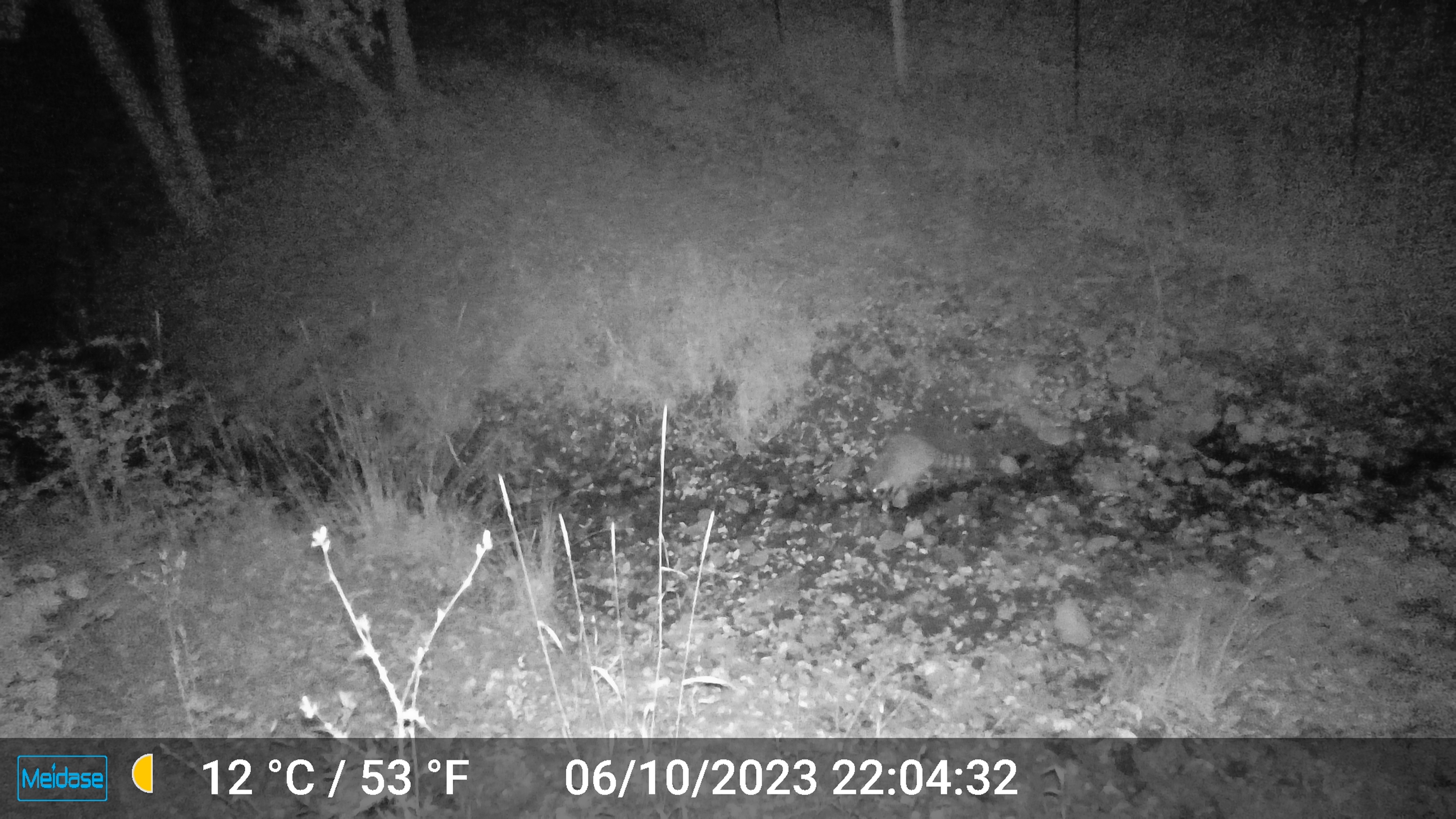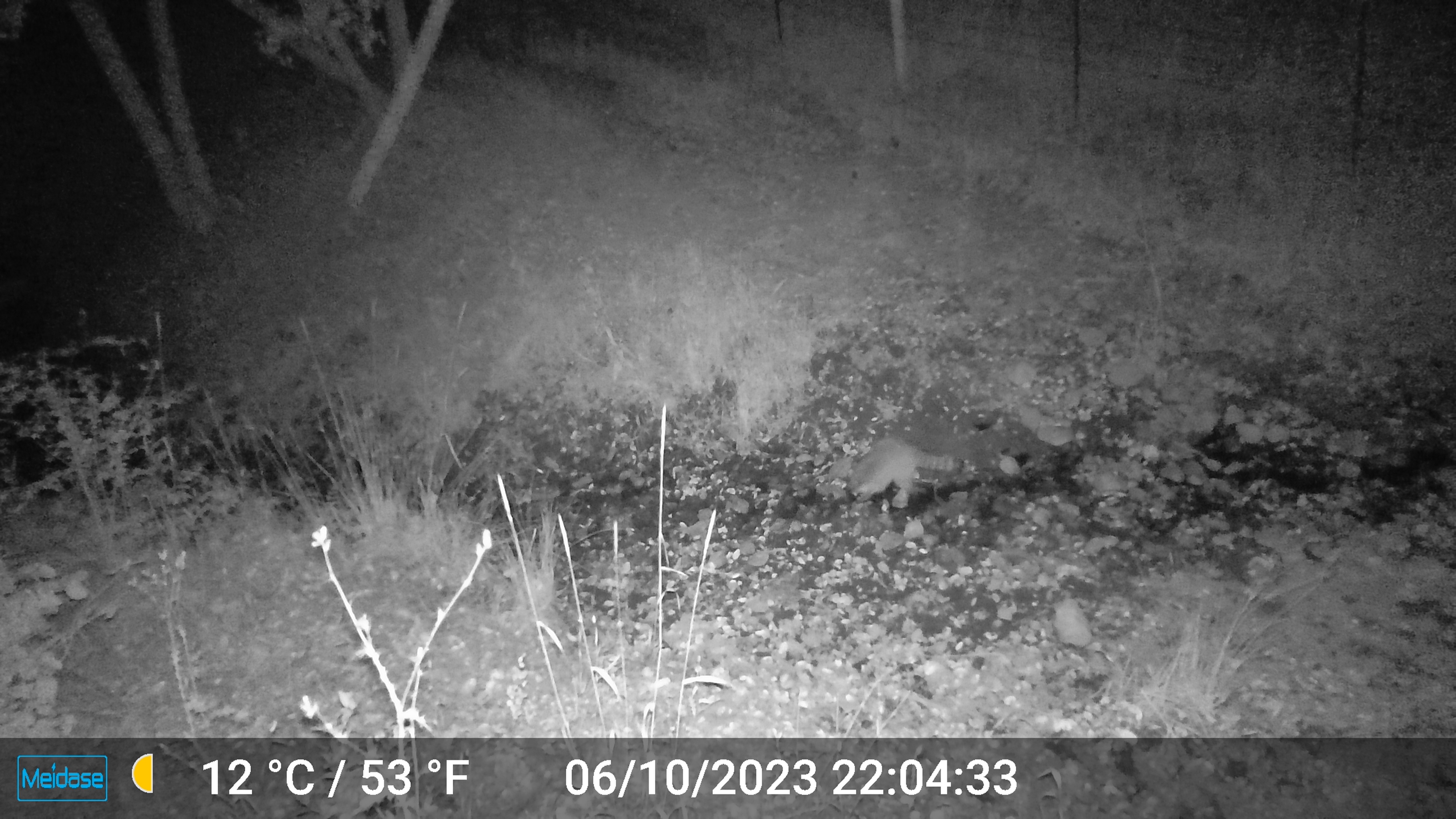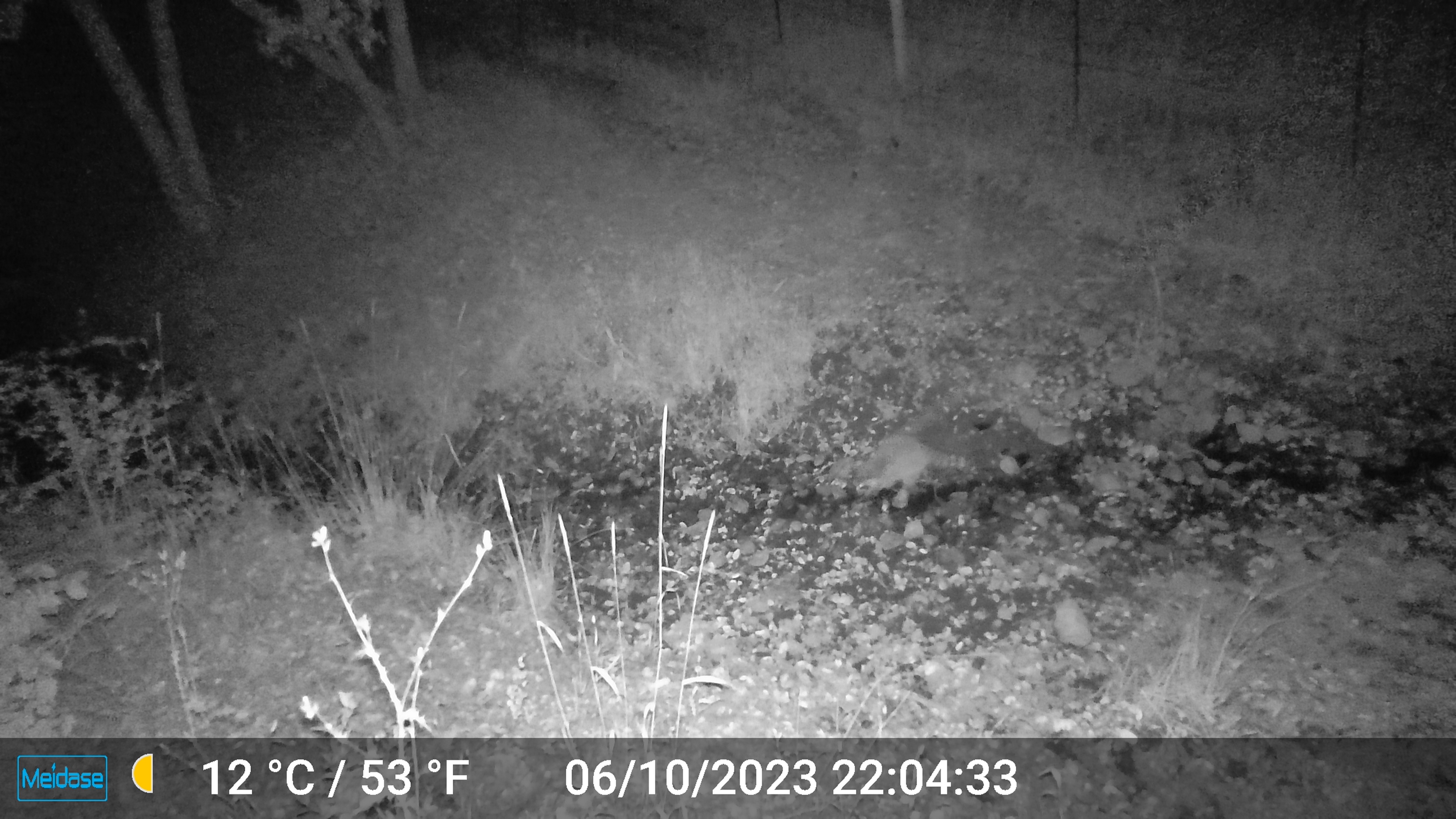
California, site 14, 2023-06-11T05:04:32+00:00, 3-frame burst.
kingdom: Animalia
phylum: Chordata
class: Mammalia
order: Carnivora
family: Procyonidae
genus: Procyon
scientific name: Procyon lotor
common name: raccoon